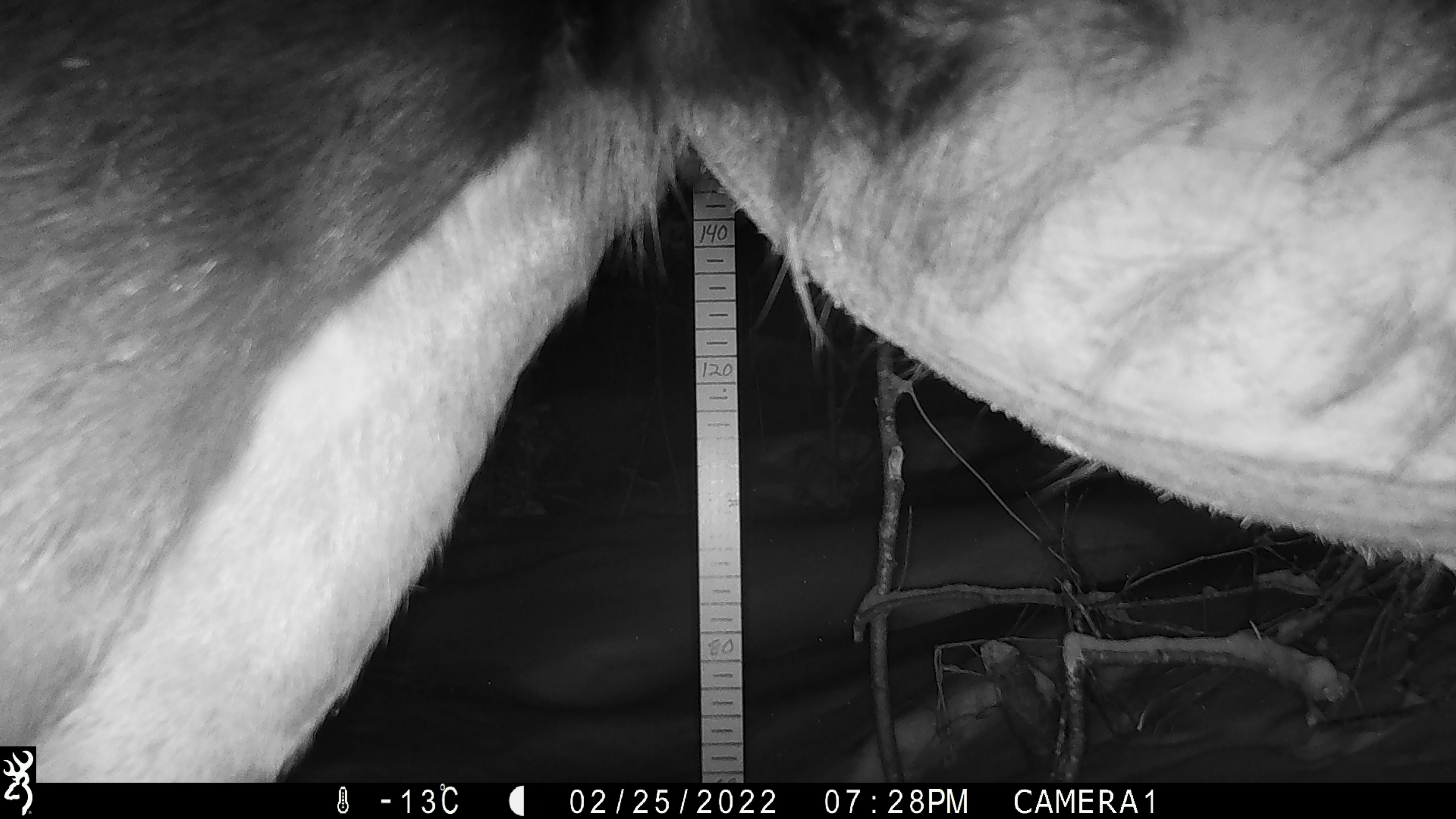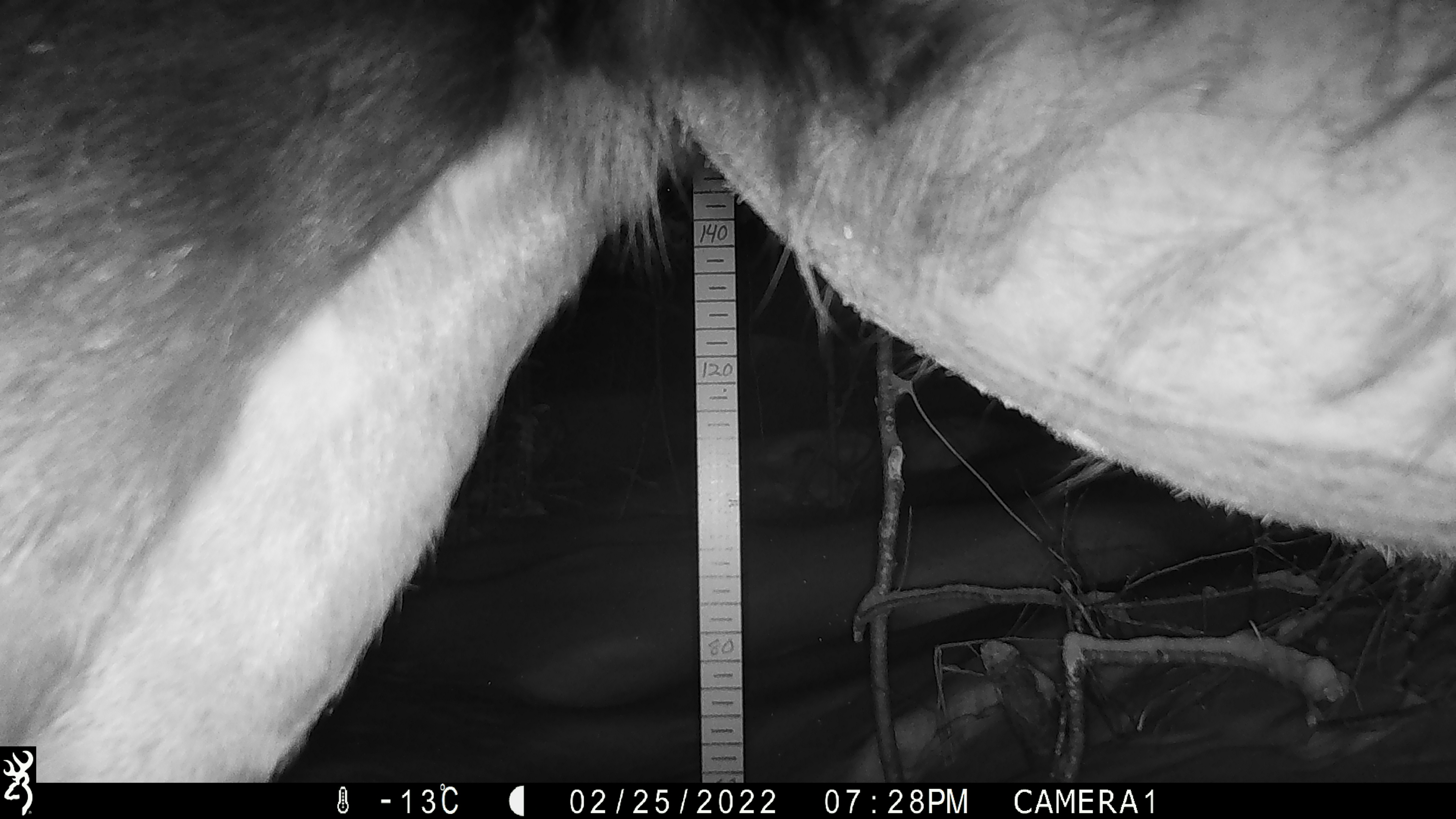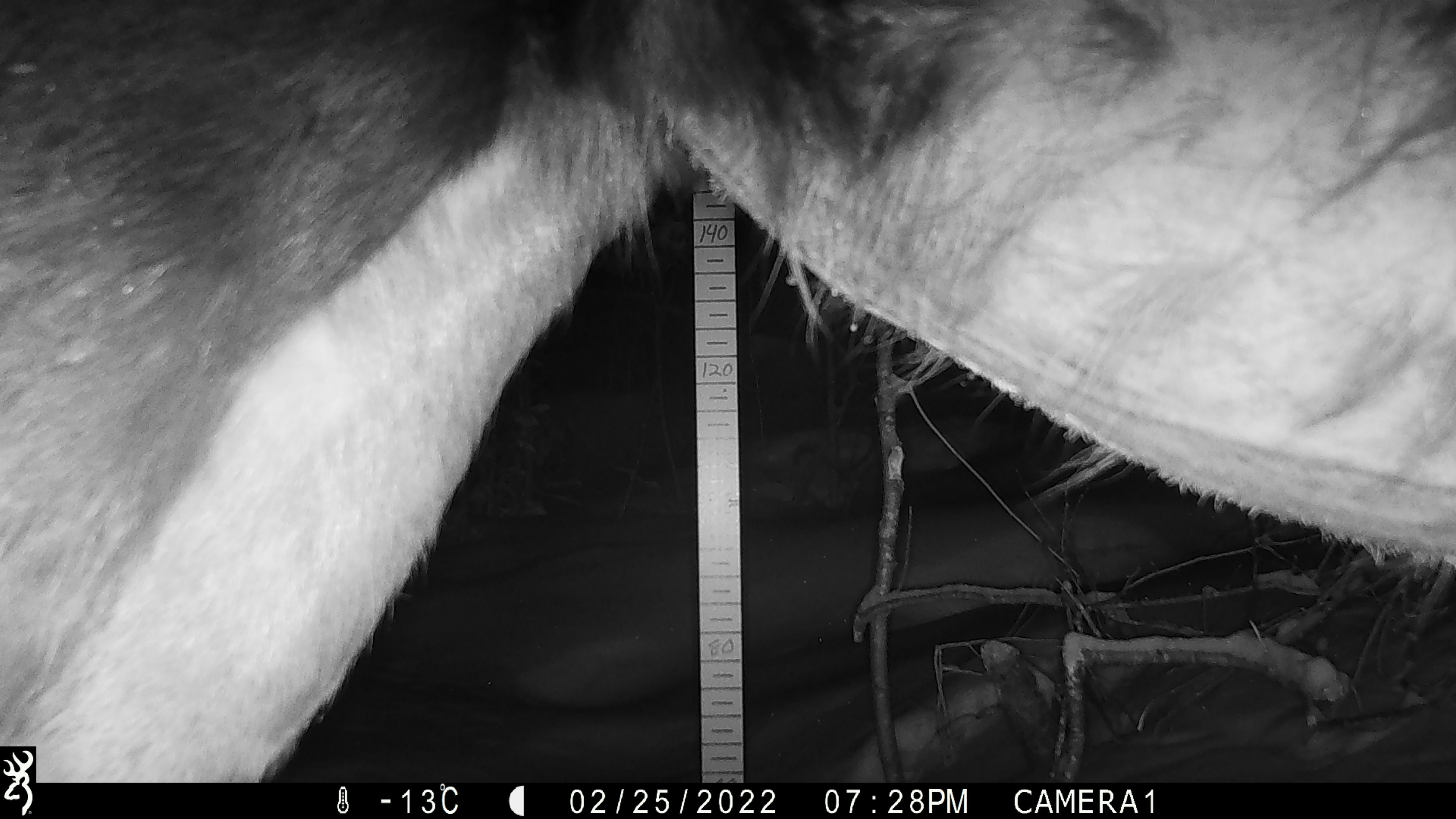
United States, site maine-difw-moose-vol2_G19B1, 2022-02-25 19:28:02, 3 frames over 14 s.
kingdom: Animalia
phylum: Chordata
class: Mammalia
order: Artiodactyla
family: Cervidae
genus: Alces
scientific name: Alces alces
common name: moose